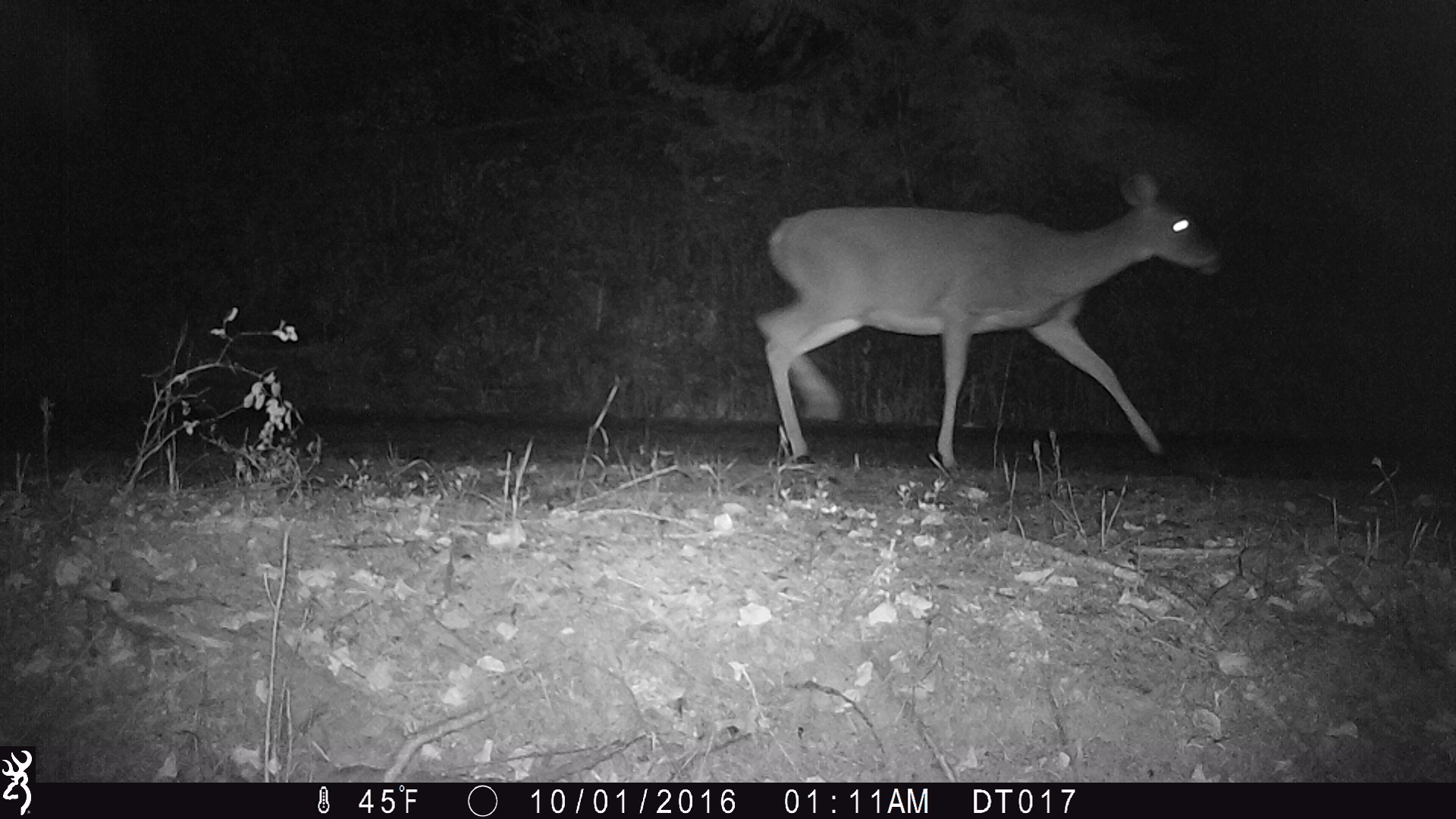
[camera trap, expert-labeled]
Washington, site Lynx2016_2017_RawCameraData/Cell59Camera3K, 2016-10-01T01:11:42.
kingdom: Animalia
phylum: Chordata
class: Mammalia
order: Artiodactyla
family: Cervidae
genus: Odocoileus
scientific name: Odocoileus virginianus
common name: white-tailed deer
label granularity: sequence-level